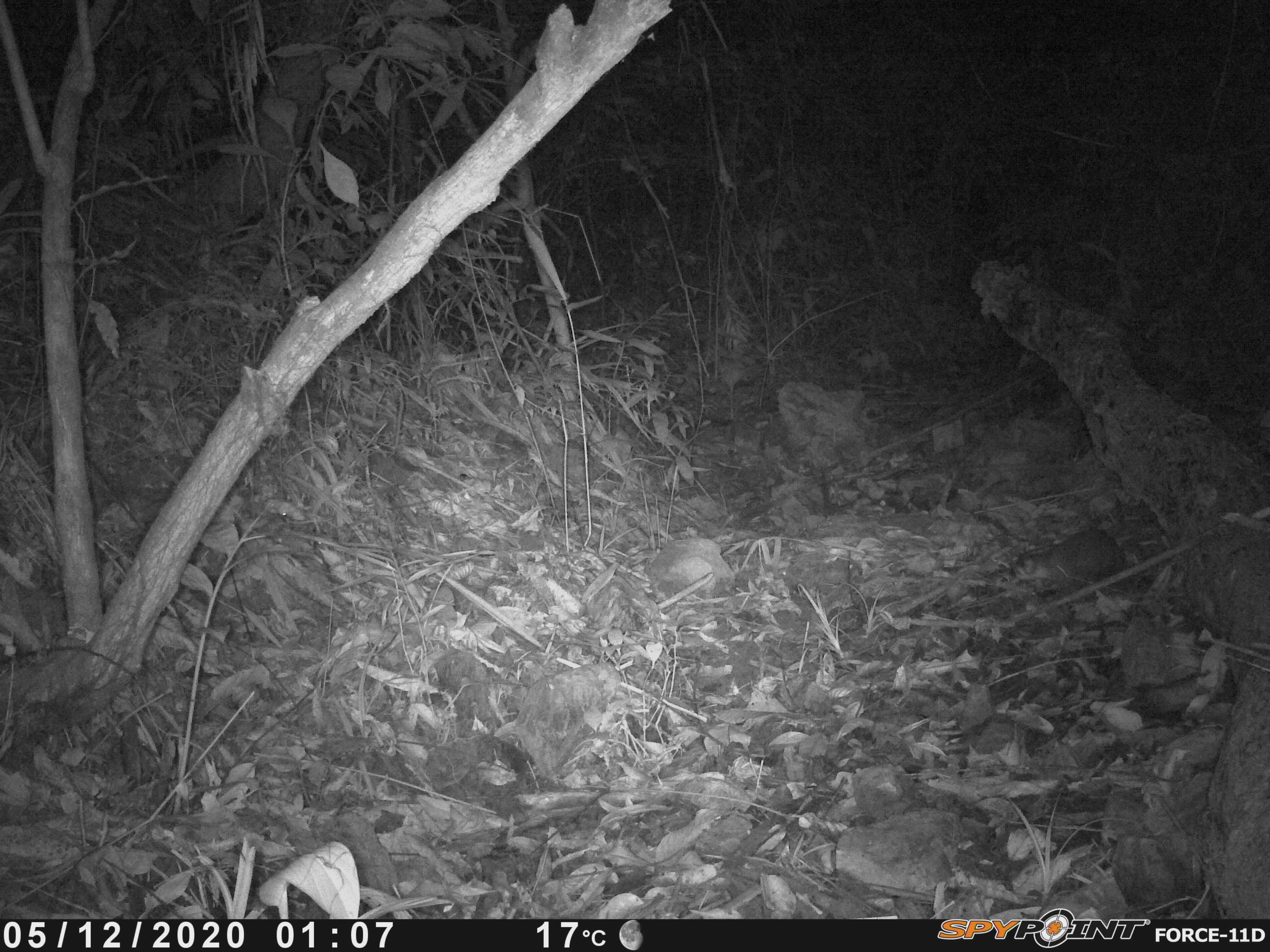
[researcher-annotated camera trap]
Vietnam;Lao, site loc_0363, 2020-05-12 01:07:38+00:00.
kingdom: Animalia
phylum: Chordata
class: Mammalia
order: Carnivora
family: Mustelidae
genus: Melogale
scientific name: Melogale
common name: ferret badger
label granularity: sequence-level